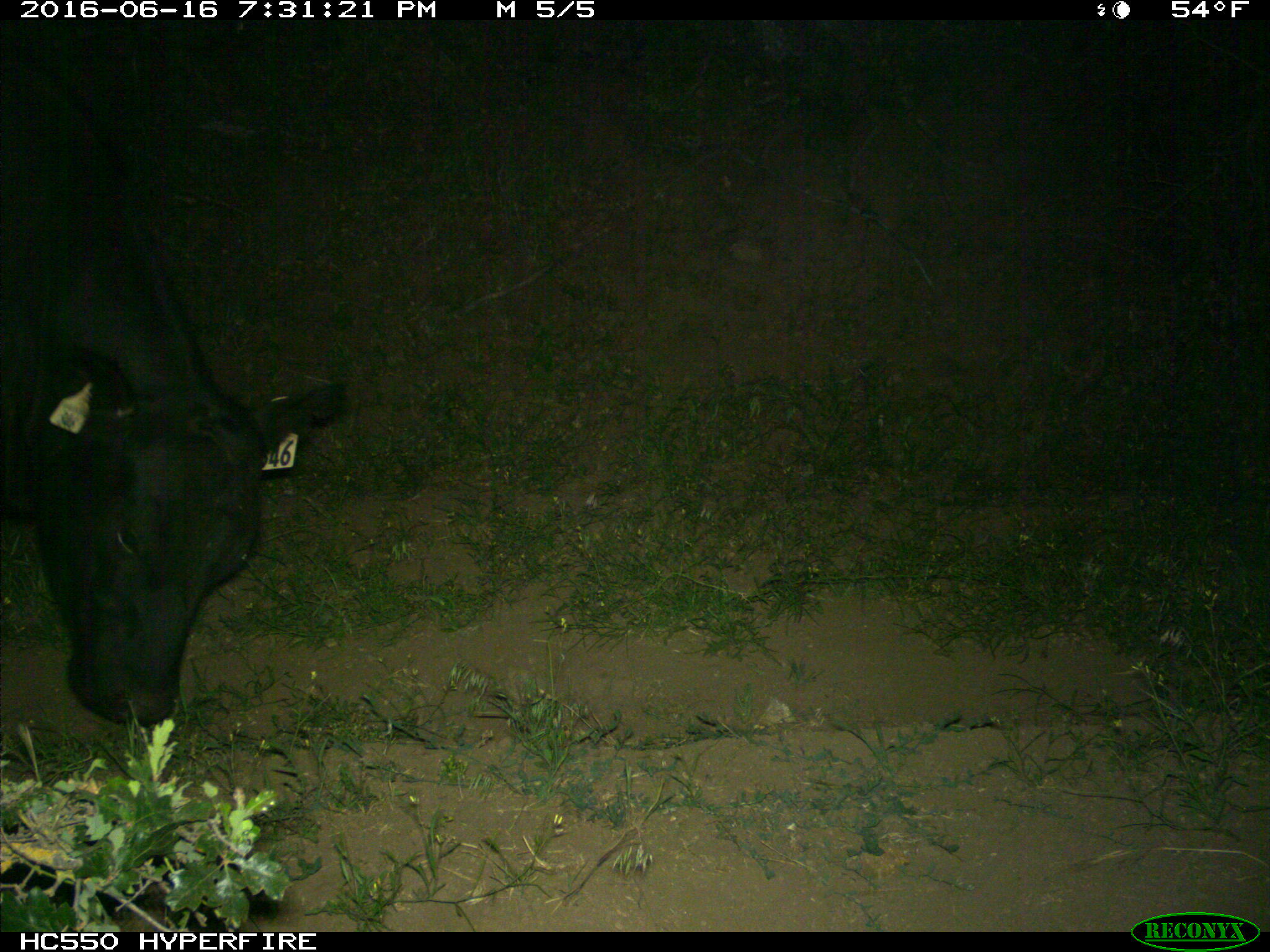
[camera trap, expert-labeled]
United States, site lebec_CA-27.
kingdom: Animalia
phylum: Chordata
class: Mammalia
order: Artiodactyla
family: Bovidae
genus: Bos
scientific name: Bos taurus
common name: domestic cow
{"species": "Bos taurus (domestic cow)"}